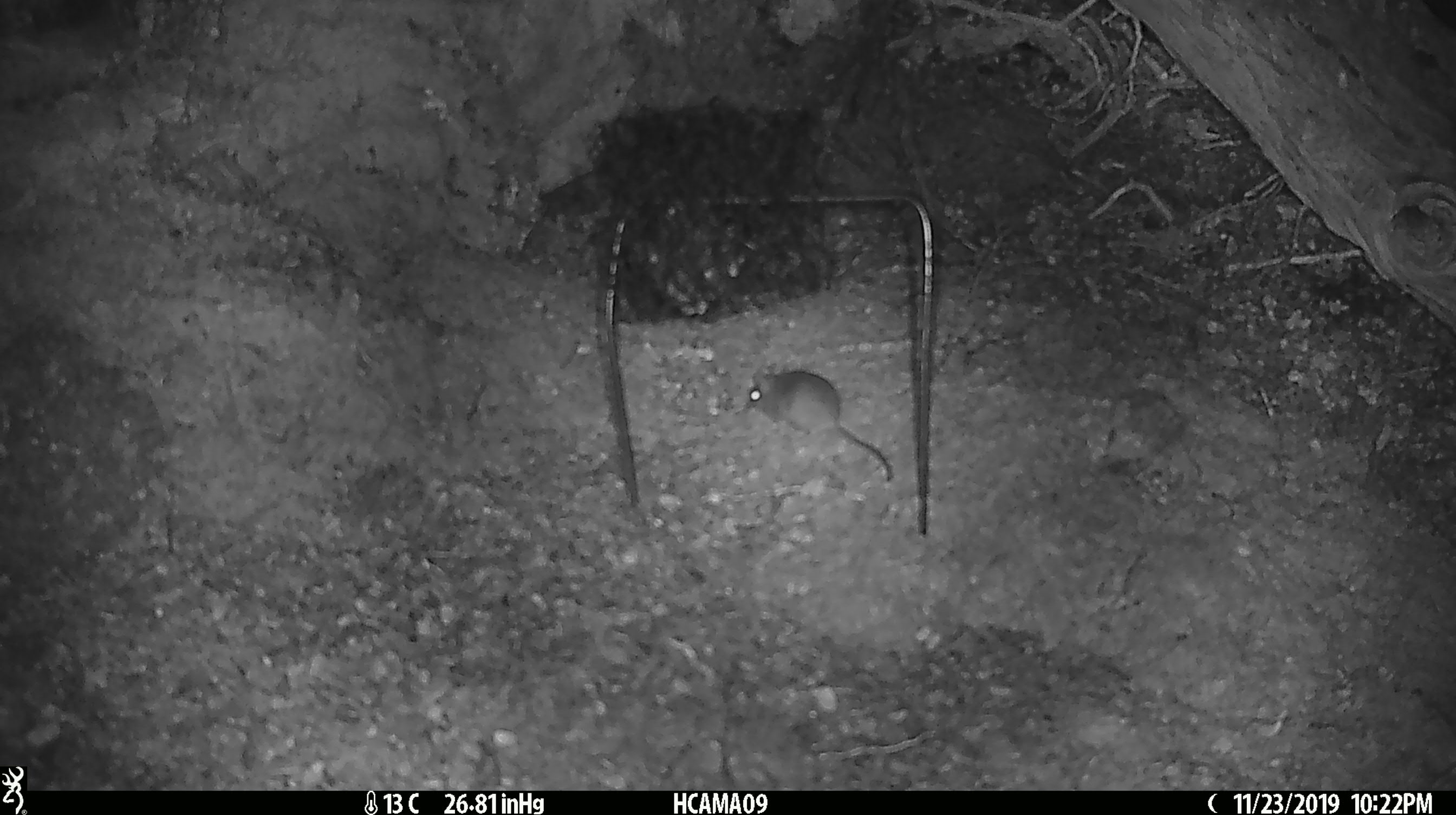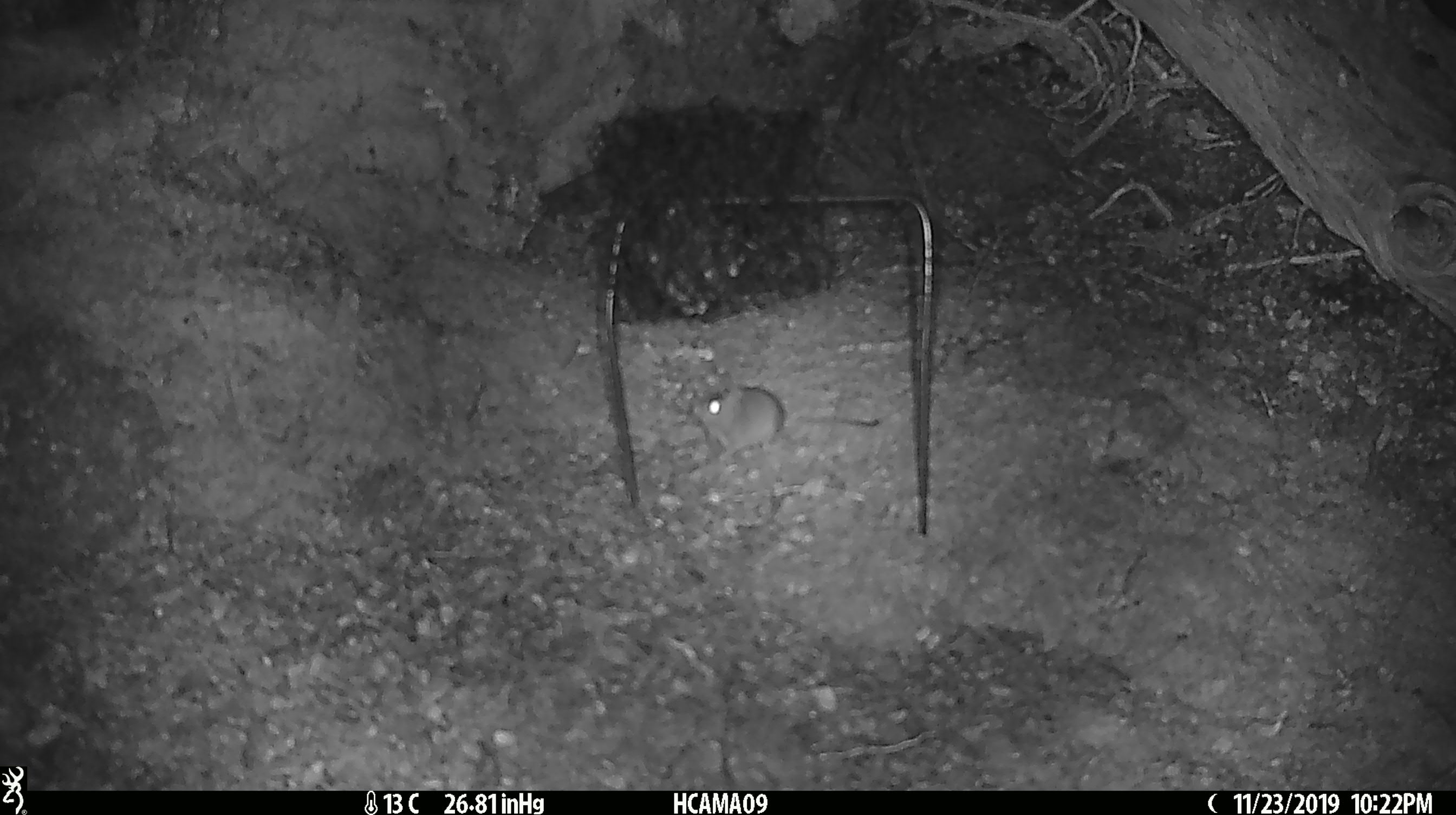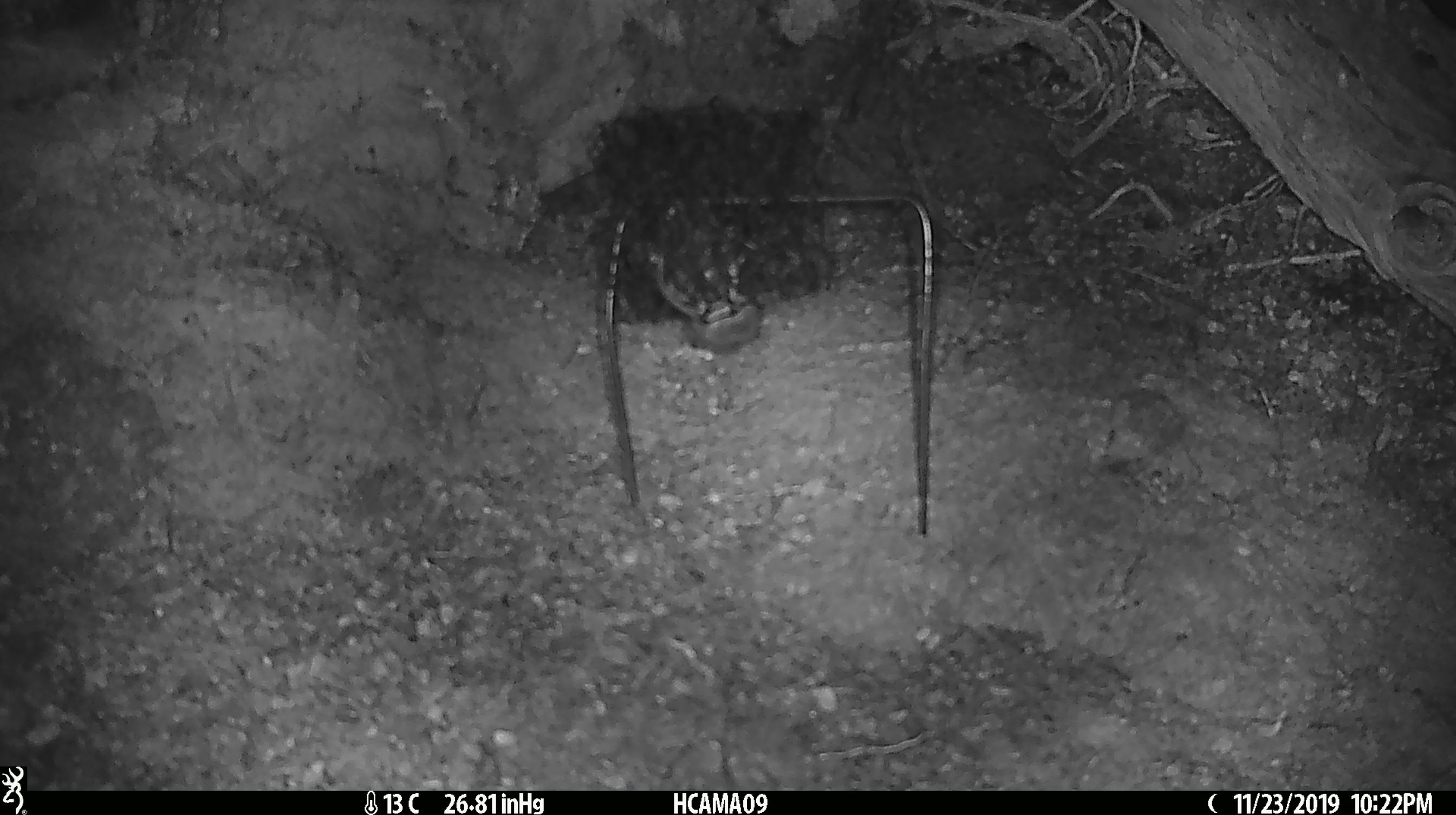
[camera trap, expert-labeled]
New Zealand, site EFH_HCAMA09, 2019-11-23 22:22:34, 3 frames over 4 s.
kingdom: Animalia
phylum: Chordata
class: Mammalia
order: Rodentia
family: Muridae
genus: Mus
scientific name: Mus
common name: mouse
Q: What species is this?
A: Mouse (Mus).